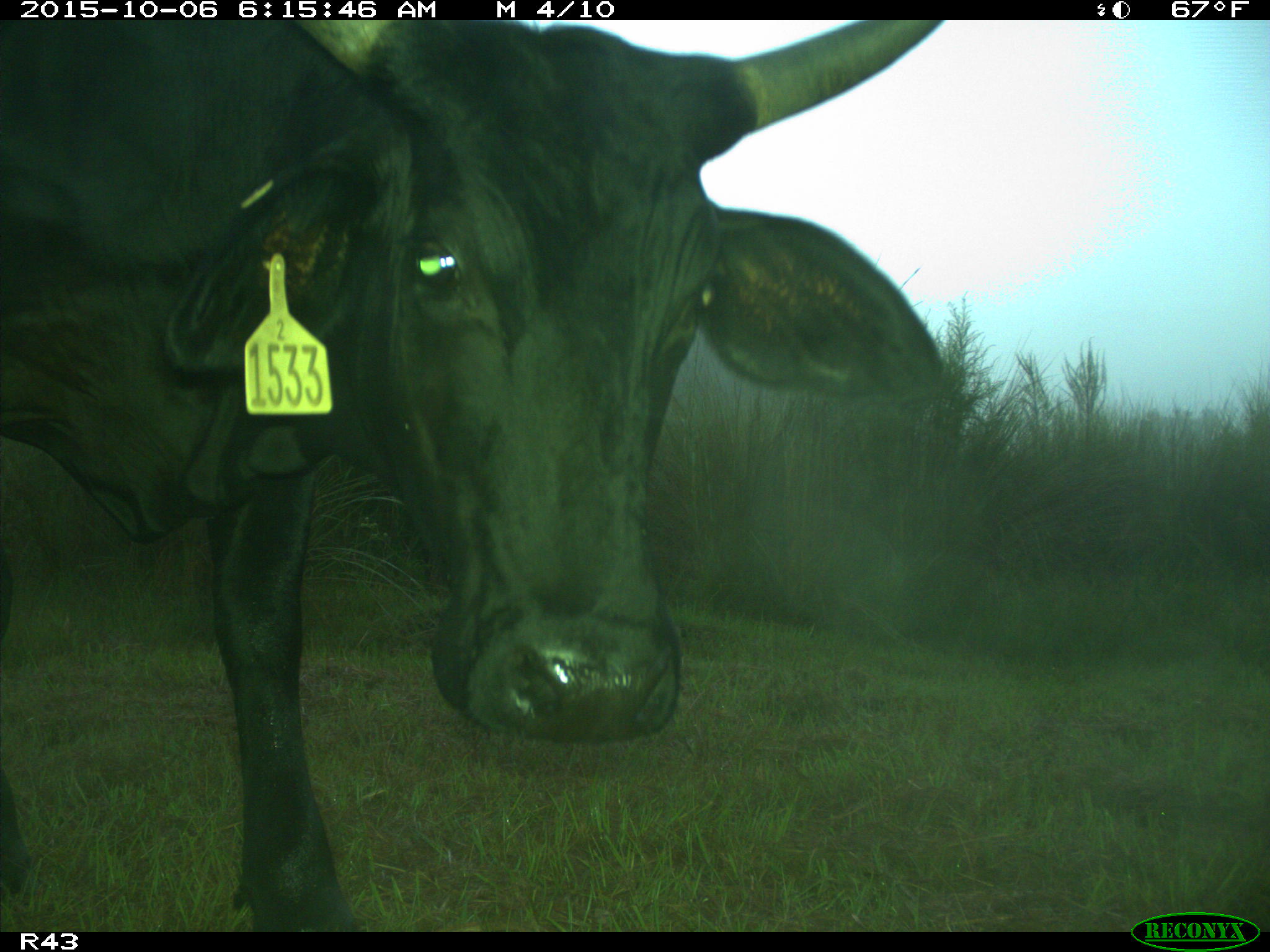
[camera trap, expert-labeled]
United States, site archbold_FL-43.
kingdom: Animalia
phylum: Chordata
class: Mammalia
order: Artiodactyla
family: Bovidae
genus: Bos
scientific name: Bos taurus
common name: domestic cow